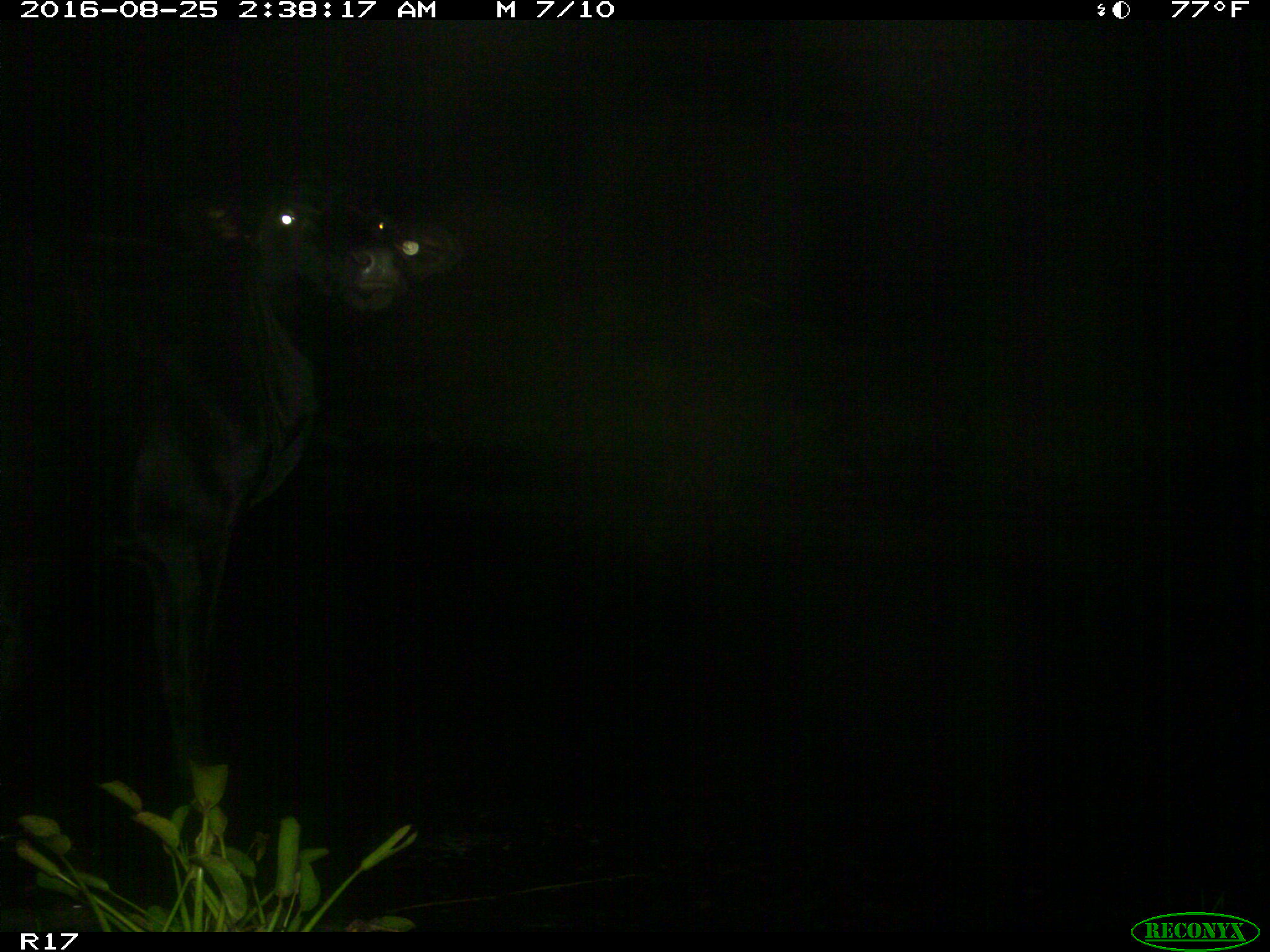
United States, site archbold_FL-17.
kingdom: Animalia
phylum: Chordata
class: Mammalia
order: Artiodactyla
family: Bovidae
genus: Bos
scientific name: Bos taurus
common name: domestic cow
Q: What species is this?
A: Bos taurus (domestic cow).